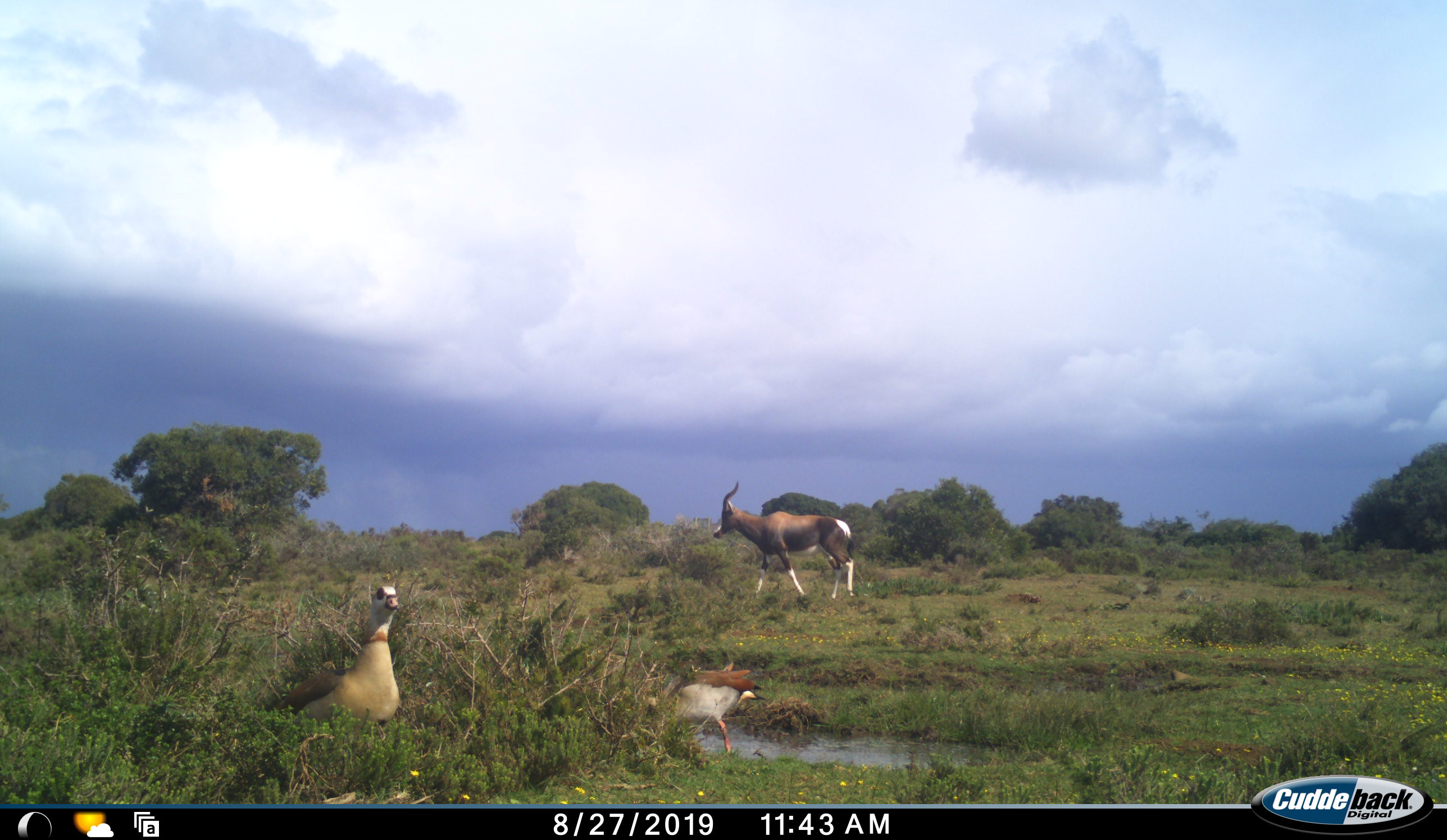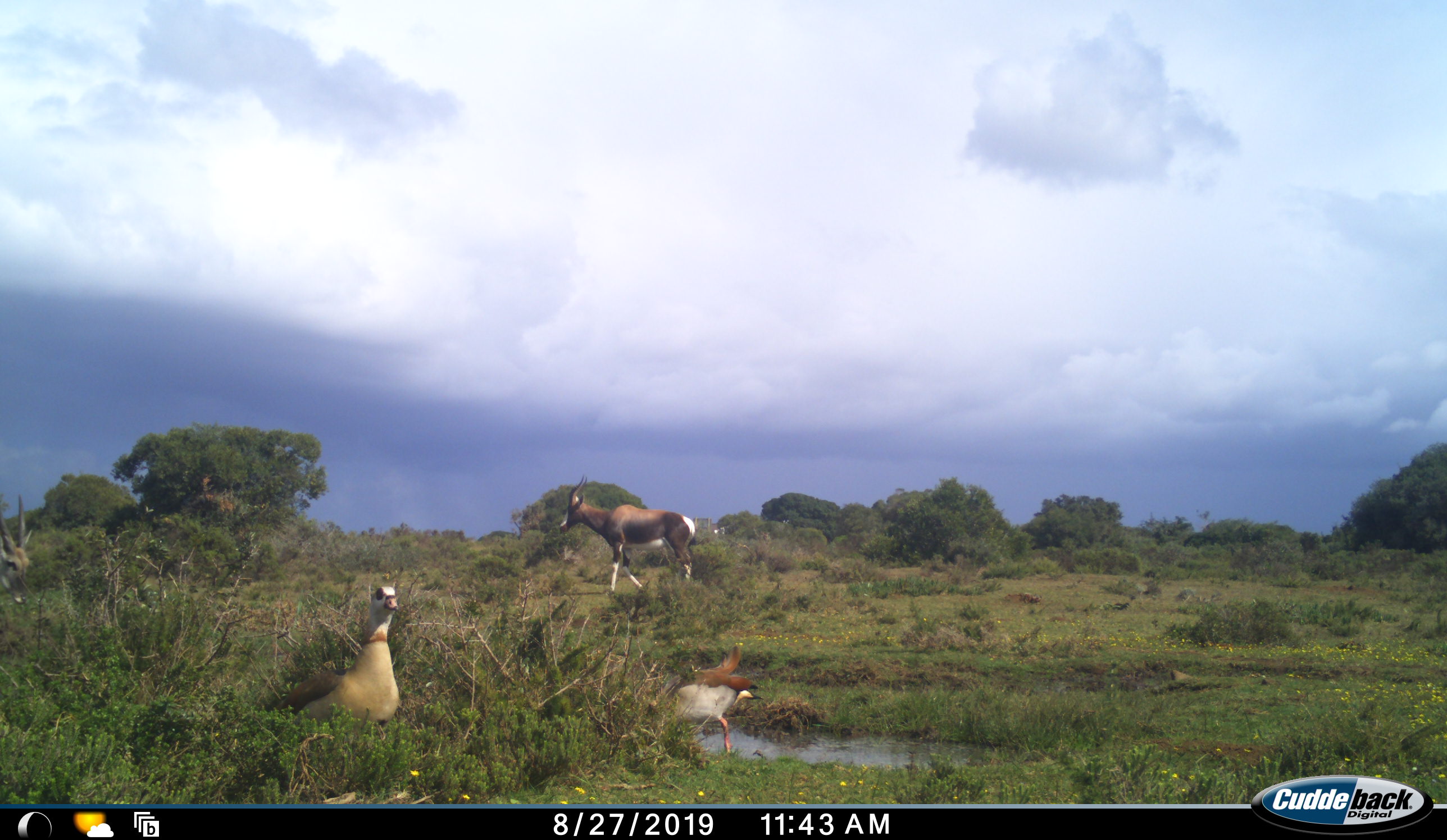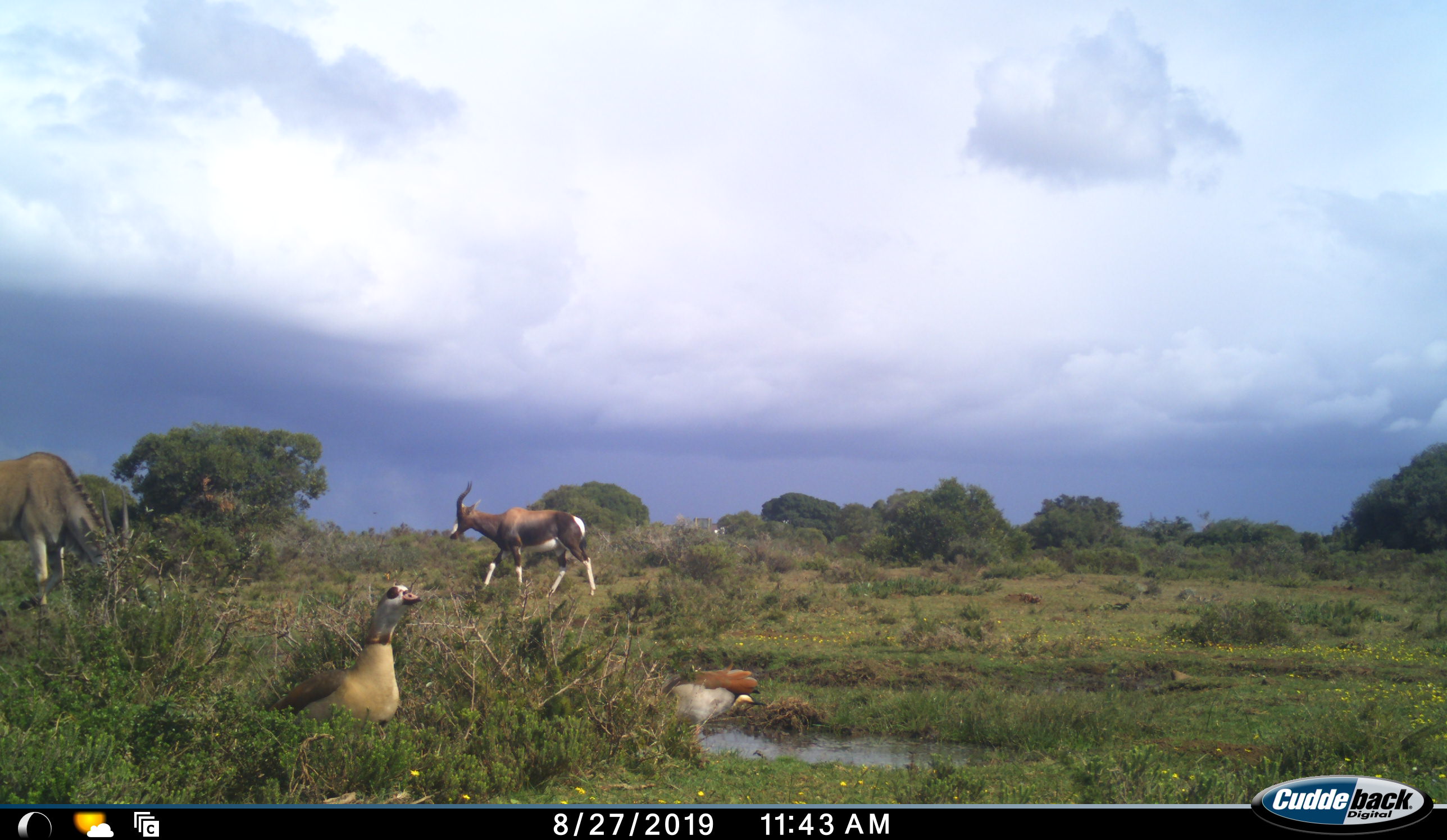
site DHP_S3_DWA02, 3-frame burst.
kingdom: Animalia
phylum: Chordata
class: Aves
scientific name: Aves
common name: bird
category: birdother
Birdother (bird) (Aves), count 2. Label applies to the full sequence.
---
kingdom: Animalia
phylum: Chordata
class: Mammalia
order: Artiodactyla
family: Bovidae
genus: Damaliscus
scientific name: Damaliscus pygargus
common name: bontebok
Bontebok (Damaliscus pygargus), count 1. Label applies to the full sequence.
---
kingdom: Animalia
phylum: Chordata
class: Mammalia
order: Artiodactyla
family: Bovidae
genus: Tragelaphus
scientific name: Tragelaphus oryx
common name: eland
Eland (Tragelaphus oryx), count 1. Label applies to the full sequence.